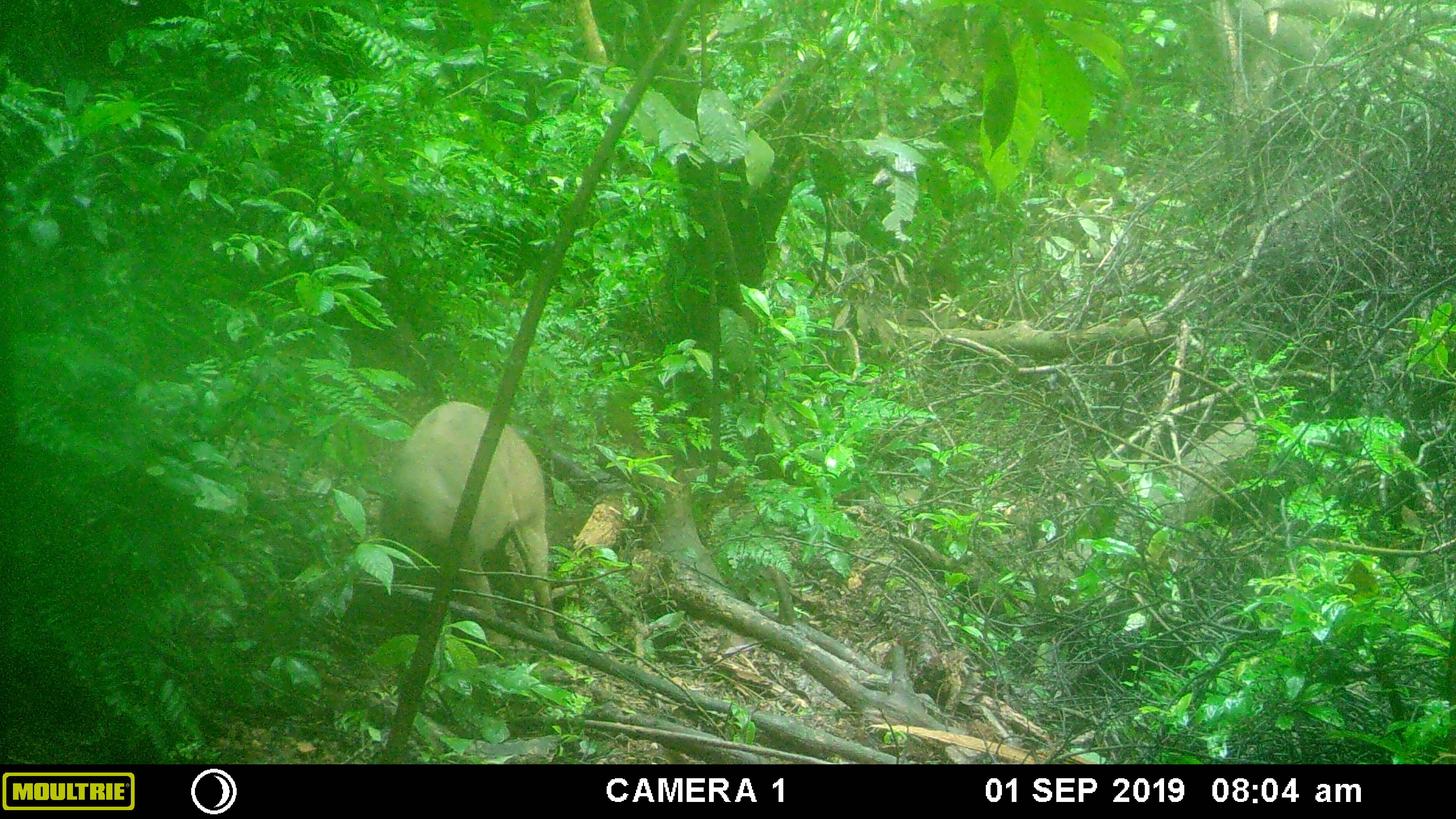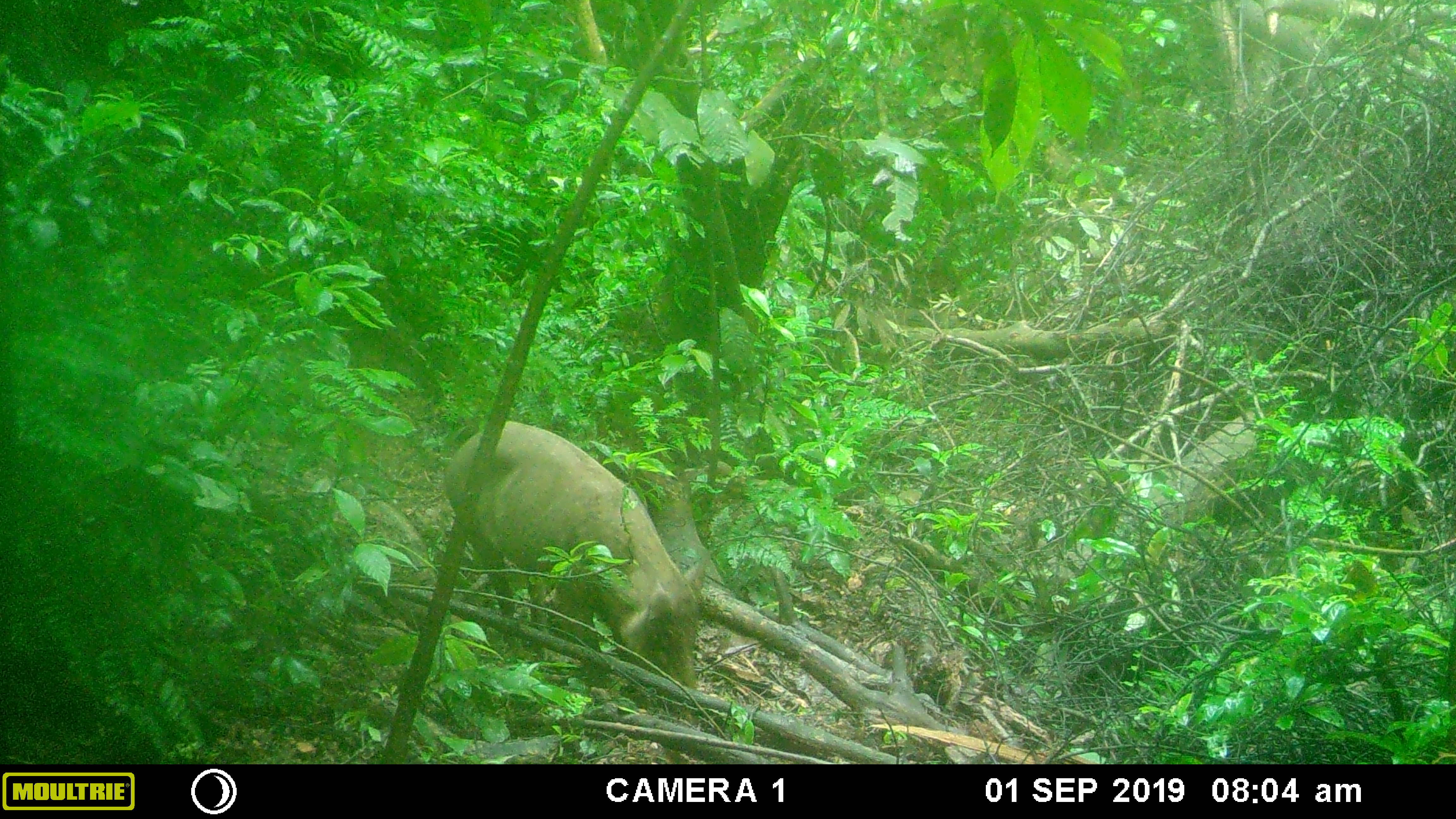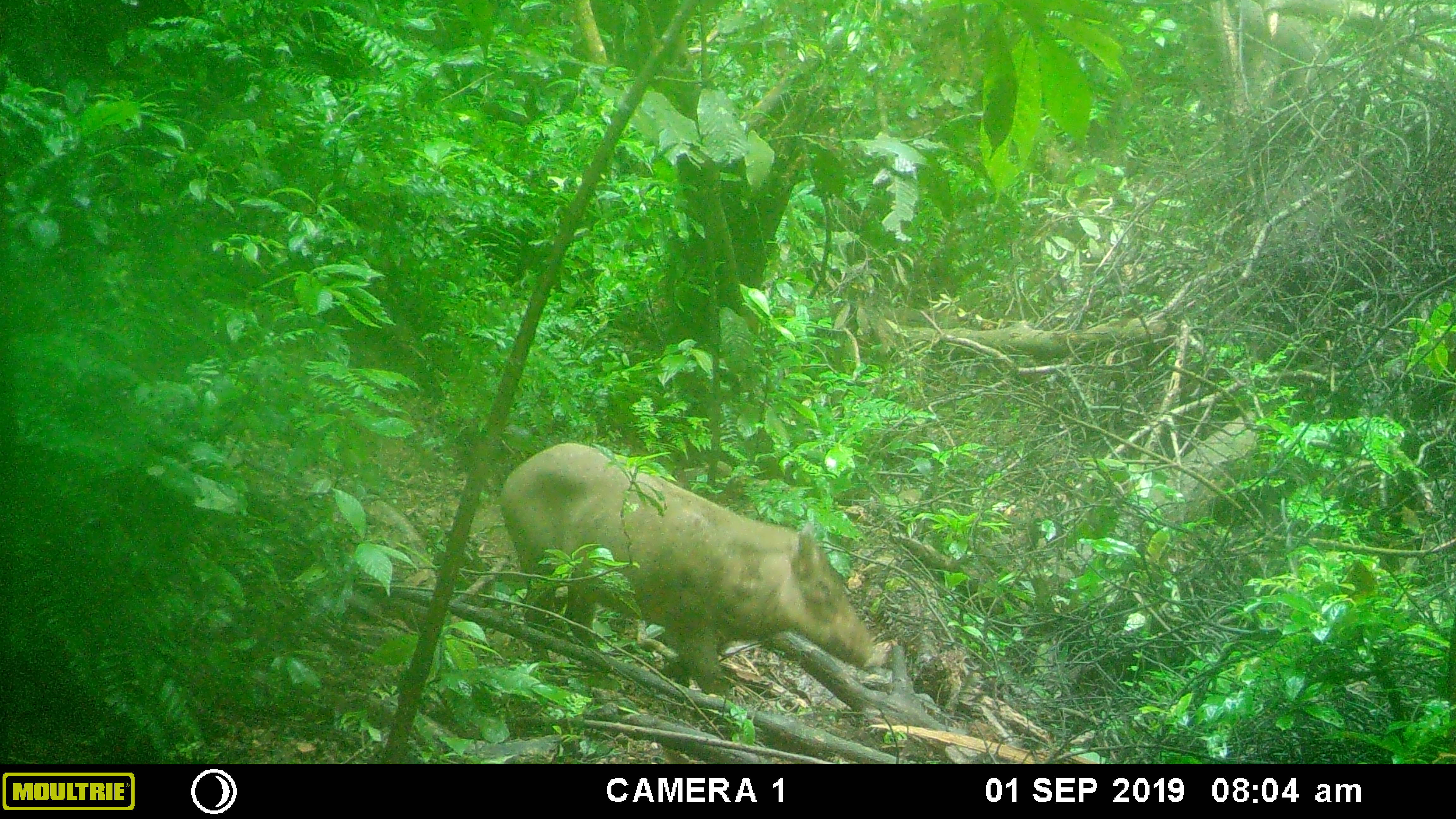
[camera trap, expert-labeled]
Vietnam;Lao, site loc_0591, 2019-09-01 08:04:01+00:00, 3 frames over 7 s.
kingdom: Animalia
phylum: Chordata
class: Mammalia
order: Artiodactyla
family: Suidae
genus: Sus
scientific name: Sus scrofa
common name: eurasian wild pig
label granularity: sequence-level